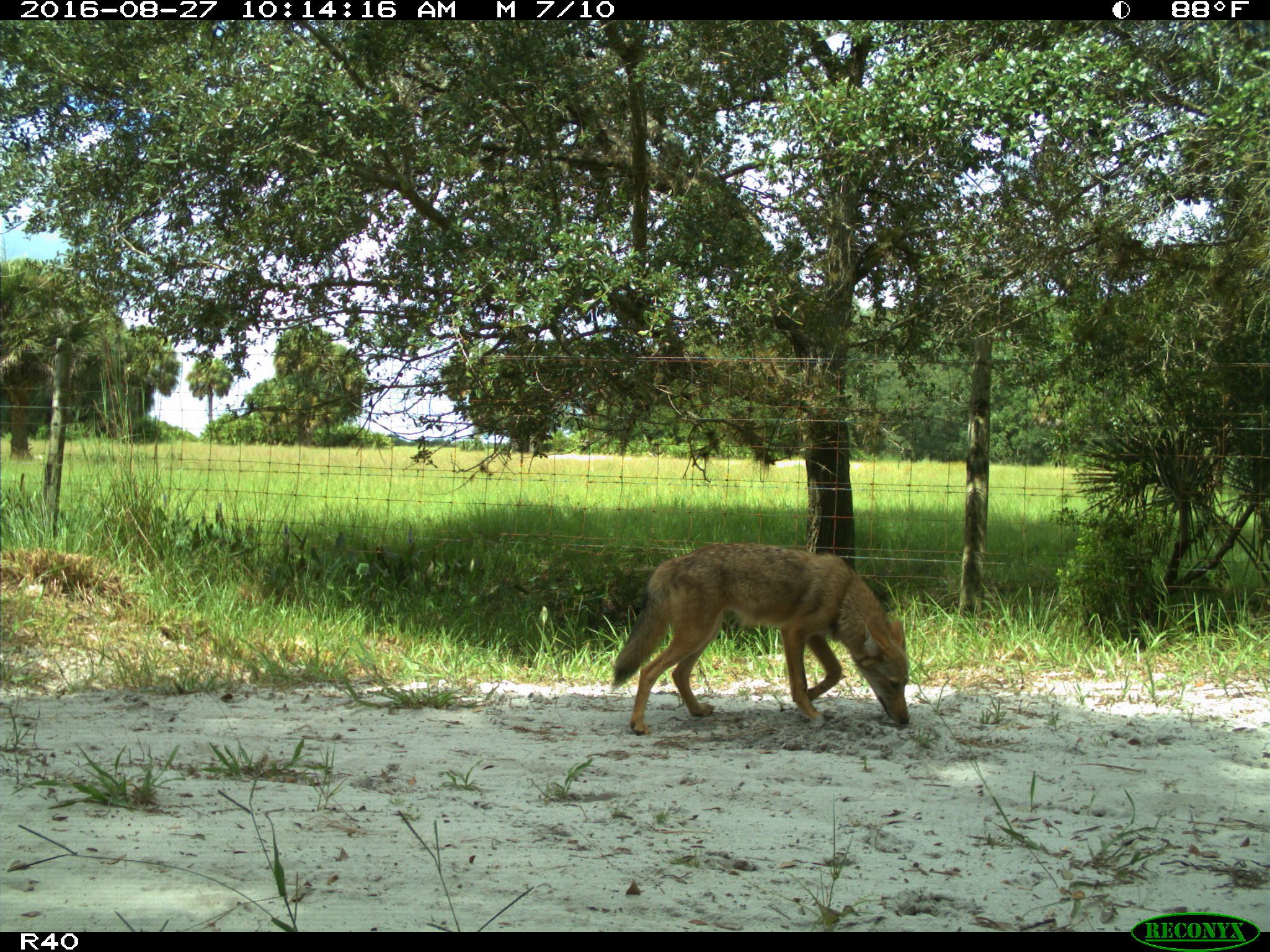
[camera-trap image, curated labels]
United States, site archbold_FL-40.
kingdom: Animalia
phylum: Chordata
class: Mammalia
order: Carnivora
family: Canidae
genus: Canis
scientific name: Canis latrans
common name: coyote